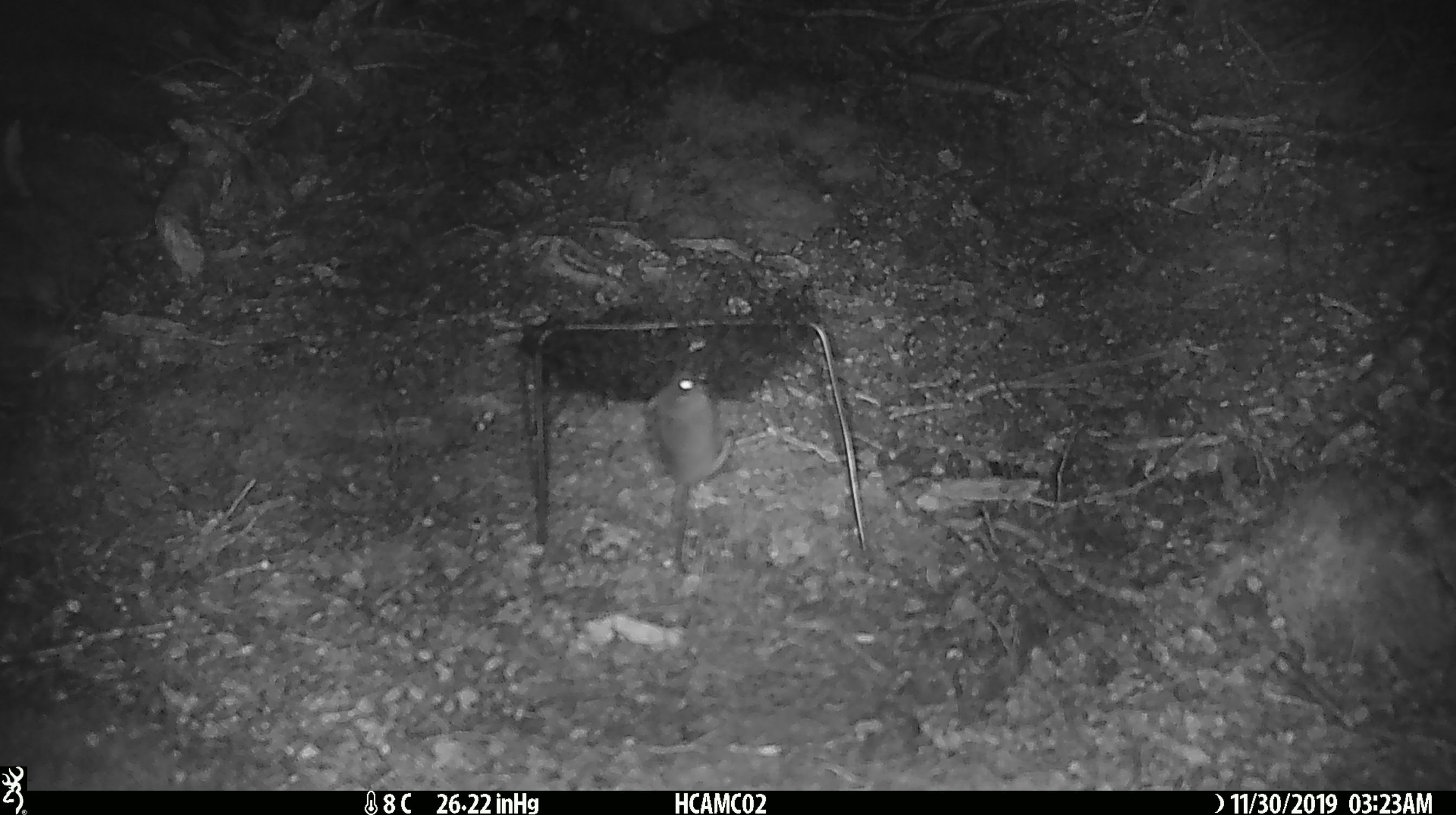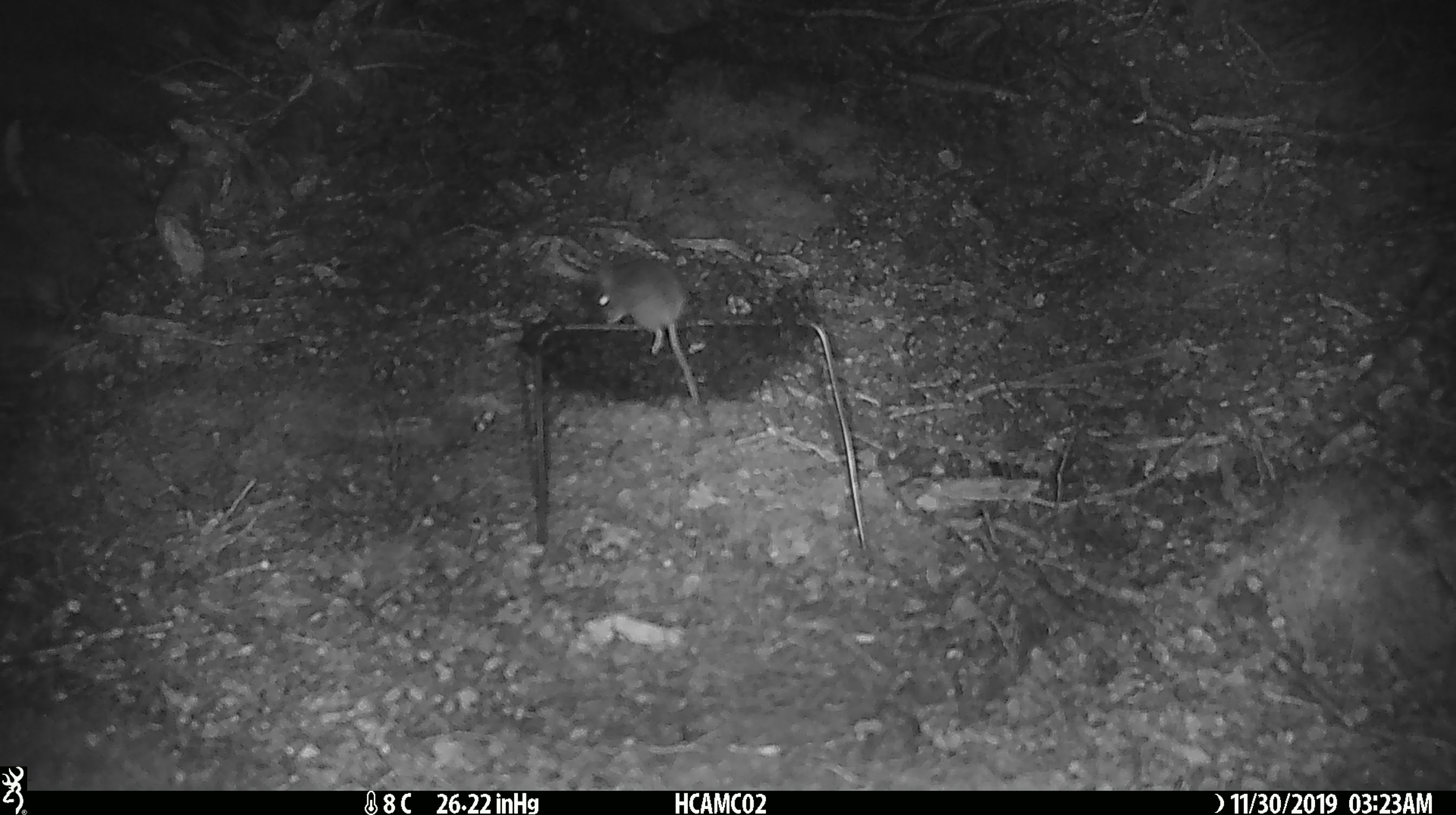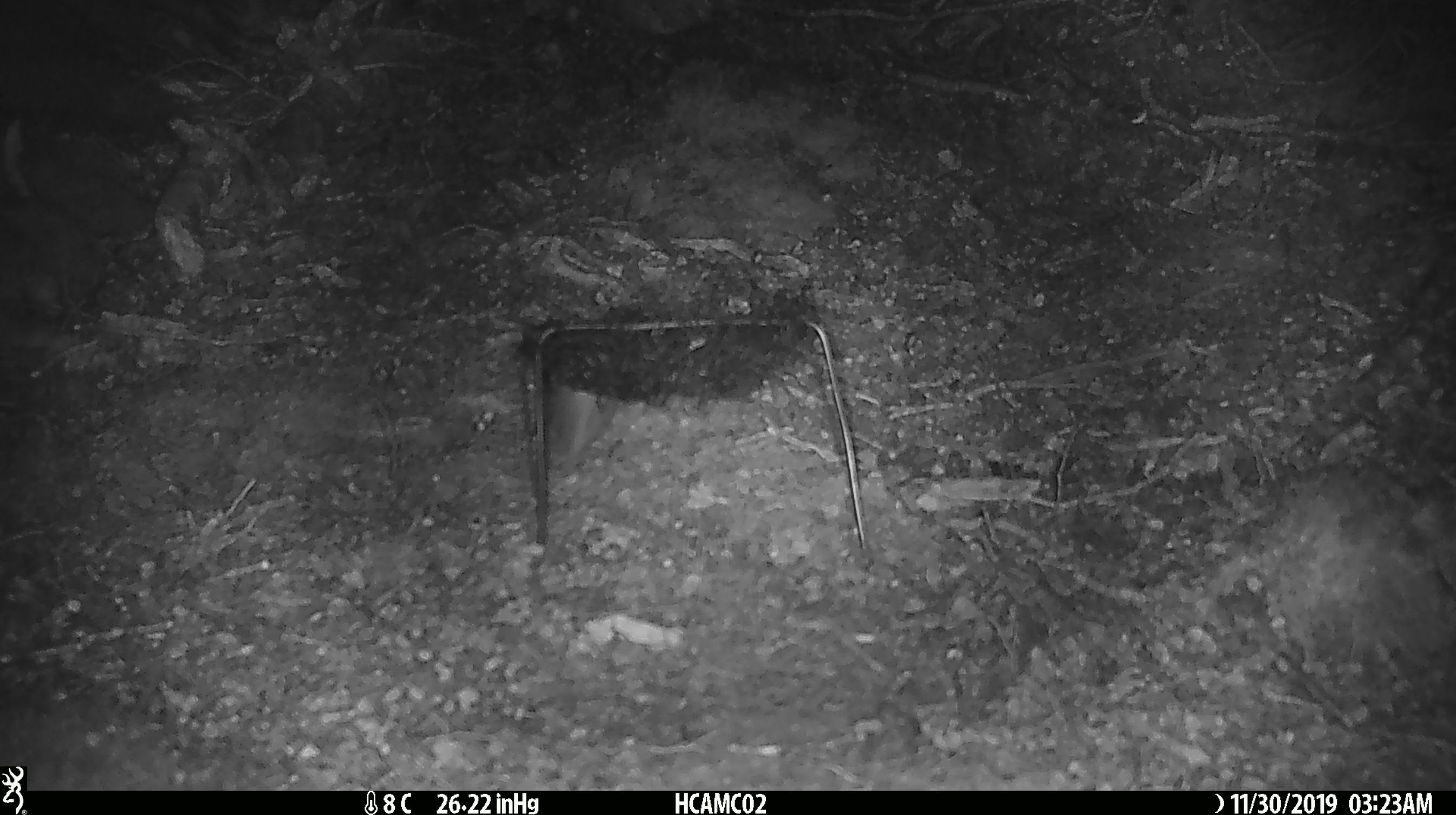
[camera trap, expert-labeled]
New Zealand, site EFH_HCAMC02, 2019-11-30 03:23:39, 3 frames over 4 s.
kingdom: Animalia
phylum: Chordata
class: Mammalia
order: Rodentia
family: Muridae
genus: Mus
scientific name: Mus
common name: mouse